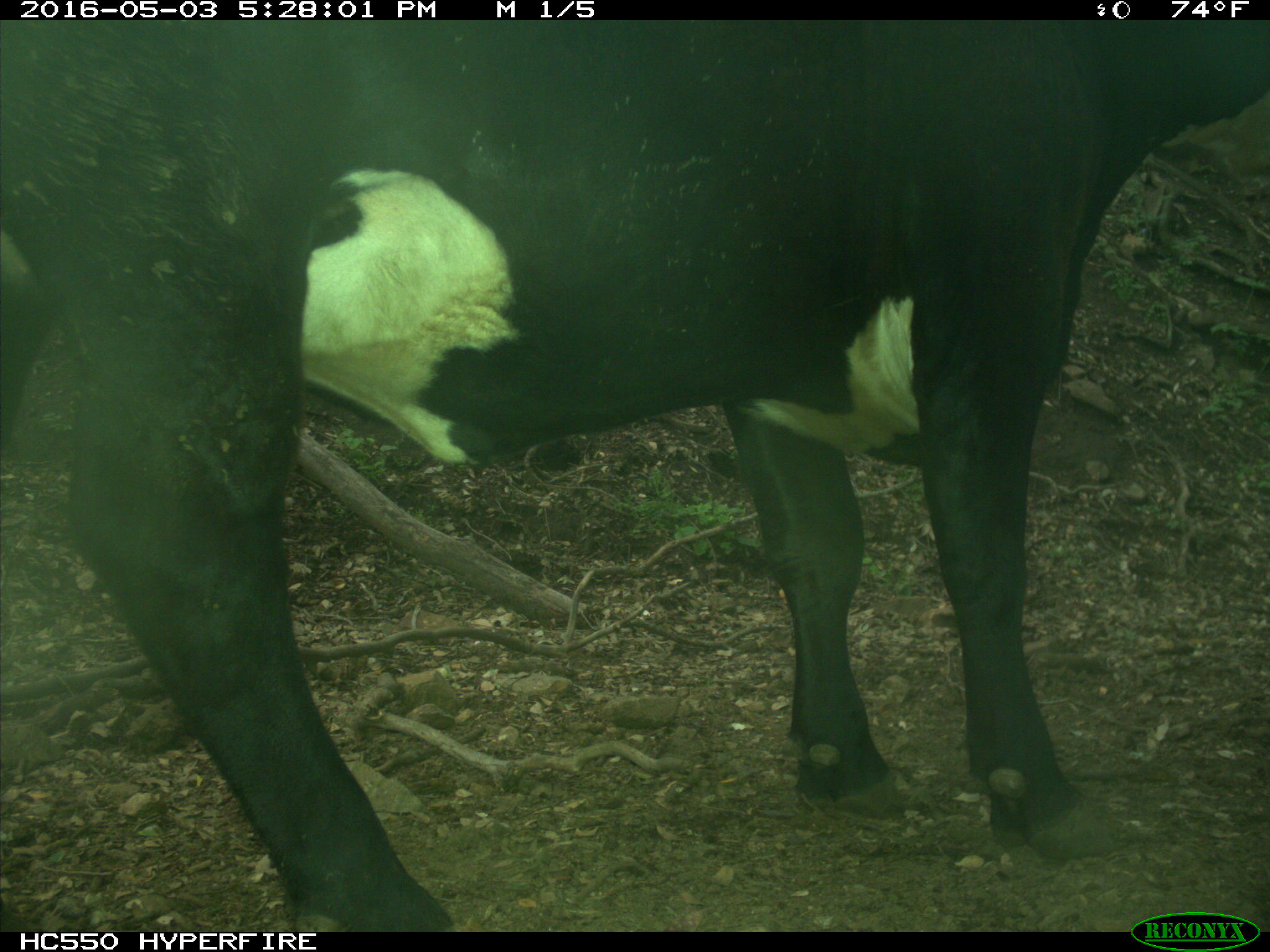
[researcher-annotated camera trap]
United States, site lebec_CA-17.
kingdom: Animalia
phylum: Chordata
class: Mammalia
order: Artiodactyla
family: Bovidae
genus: Bos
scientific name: Bos taurus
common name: domestic cow